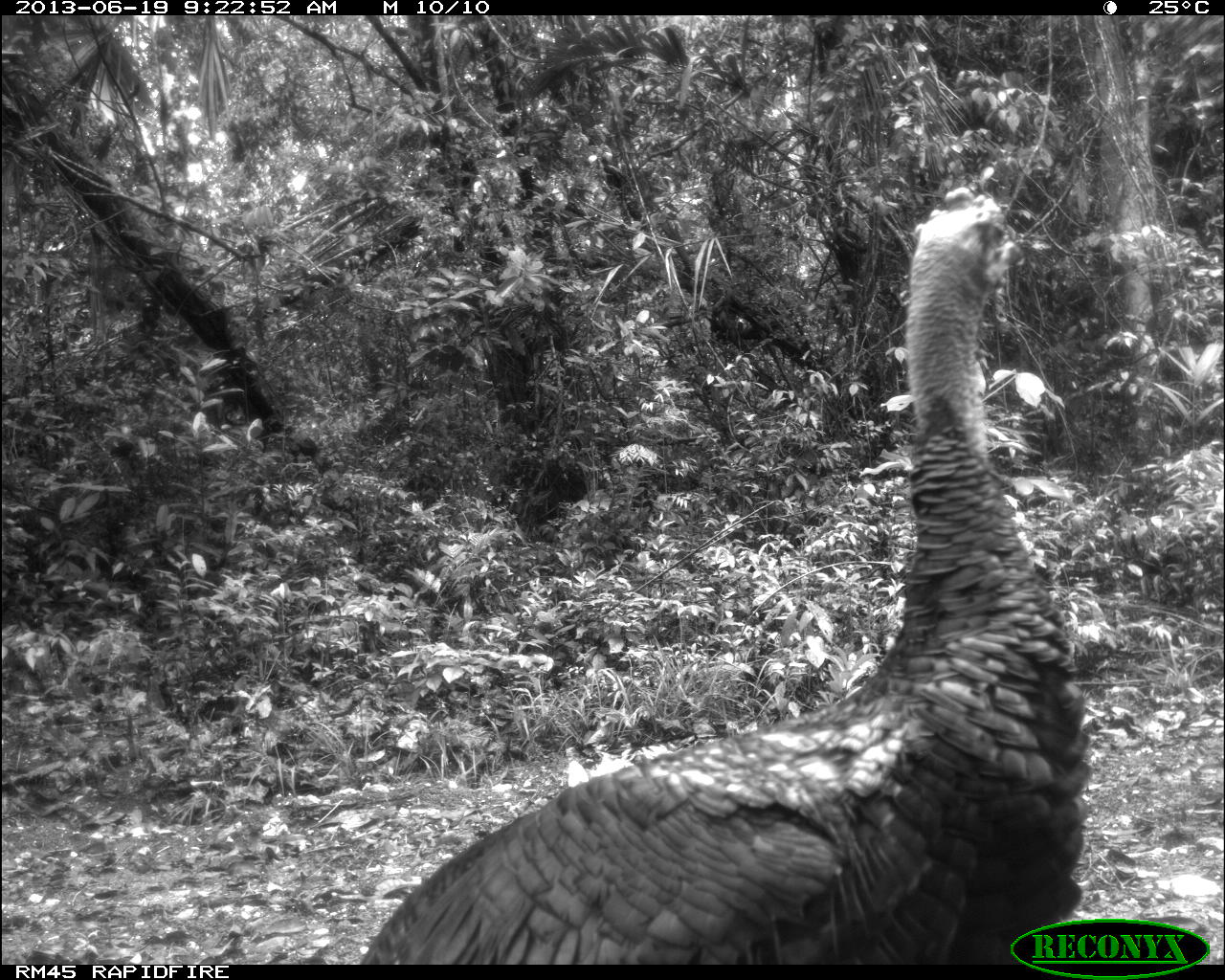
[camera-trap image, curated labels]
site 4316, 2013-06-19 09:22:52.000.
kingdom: Animalia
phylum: Chordata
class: Aves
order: Galliformes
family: Phasianidae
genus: Meleagris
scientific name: Meleagris ocellata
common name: ocellated turkey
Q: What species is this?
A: Meleagris ocellata (ocellated turkey).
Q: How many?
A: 1.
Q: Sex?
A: Male.